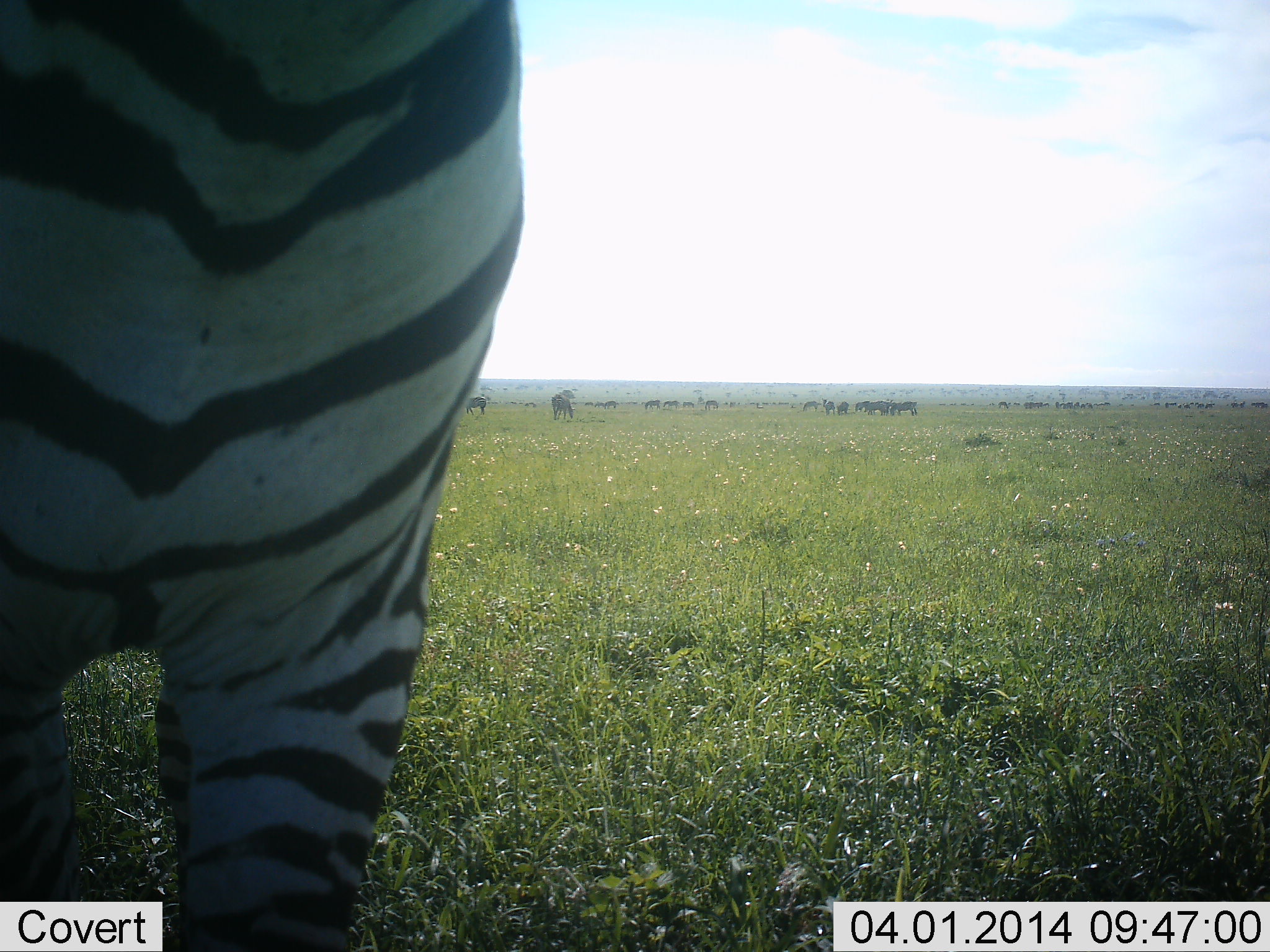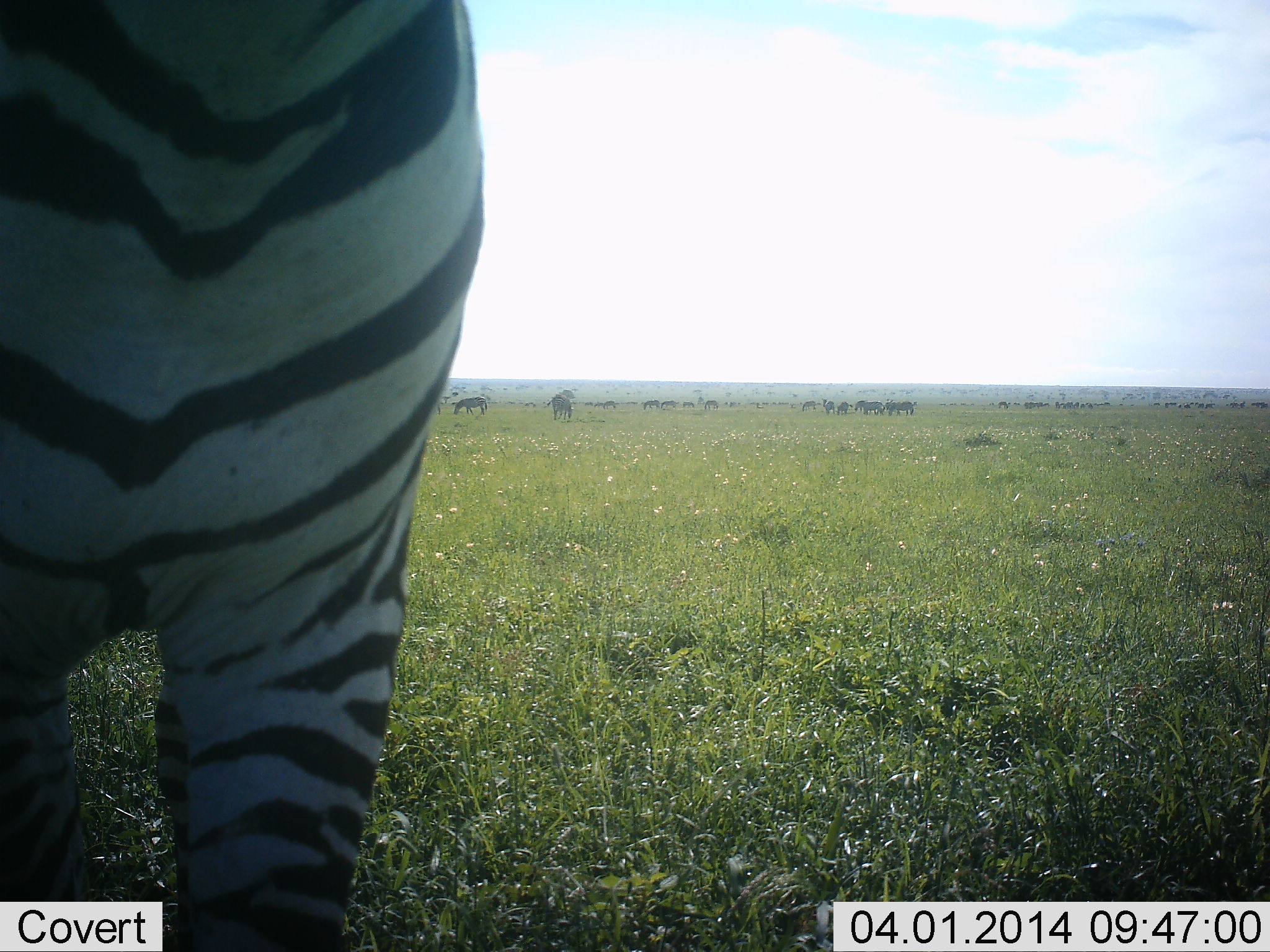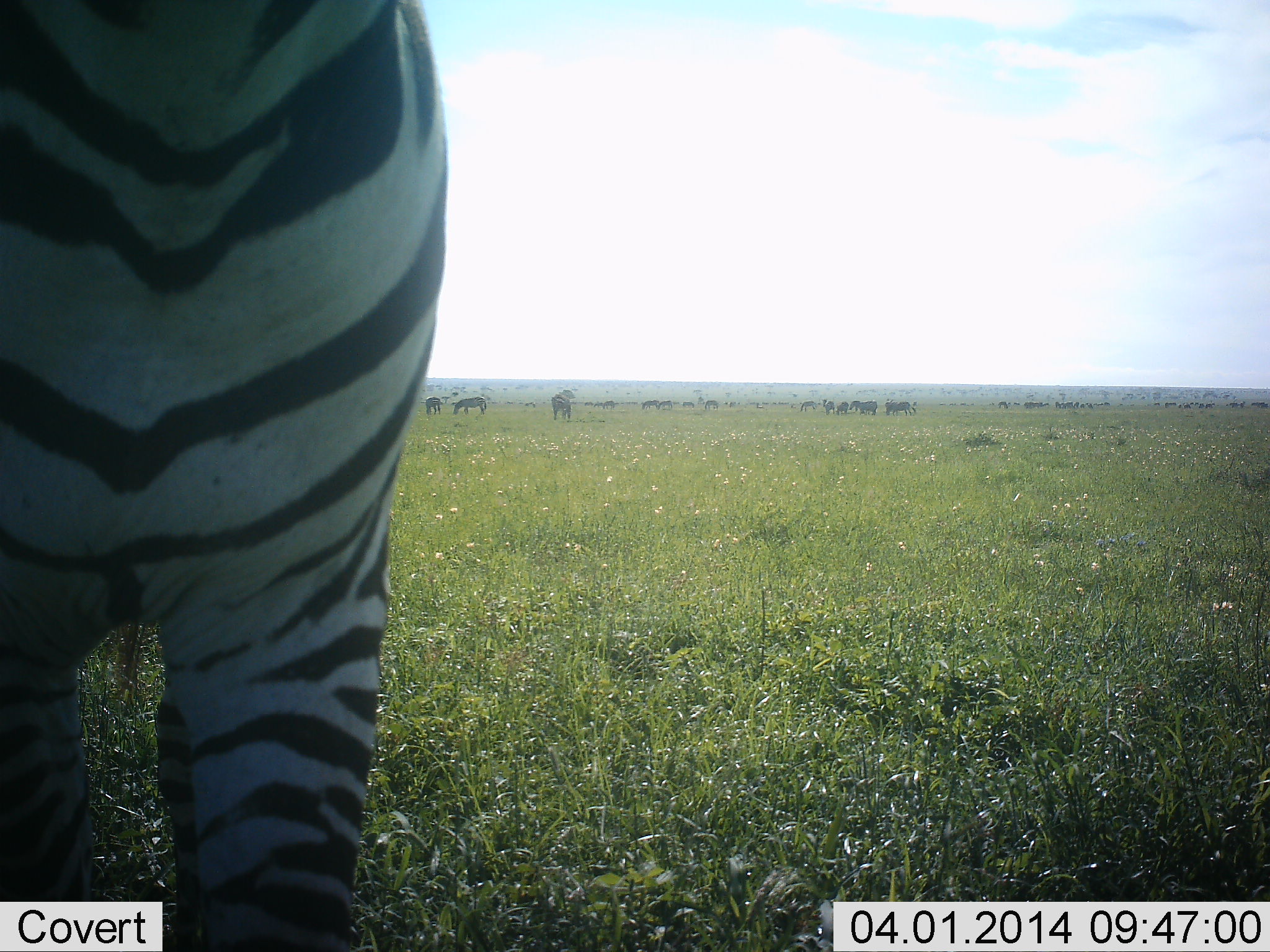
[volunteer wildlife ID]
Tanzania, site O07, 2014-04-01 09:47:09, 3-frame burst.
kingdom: Animalia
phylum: Chordata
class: Mammalia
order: Perissodactyla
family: Equidae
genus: Equus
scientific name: Equus quagga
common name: plains zebra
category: zebra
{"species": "zebra (plains zebra) (Equus quagga)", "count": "4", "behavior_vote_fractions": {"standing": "83%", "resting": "8%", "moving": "8%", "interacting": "0%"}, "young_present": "0%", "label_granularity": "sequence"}